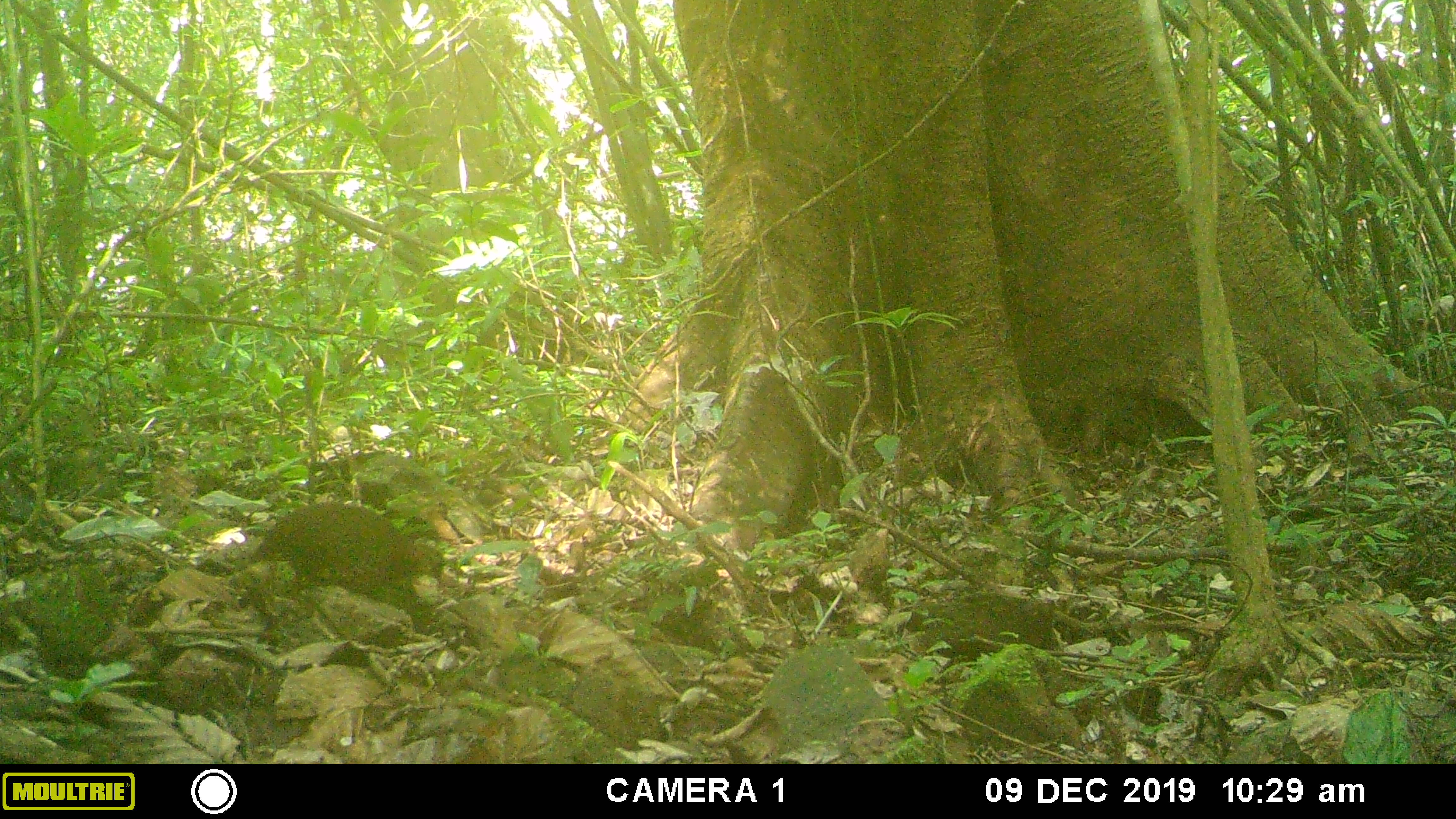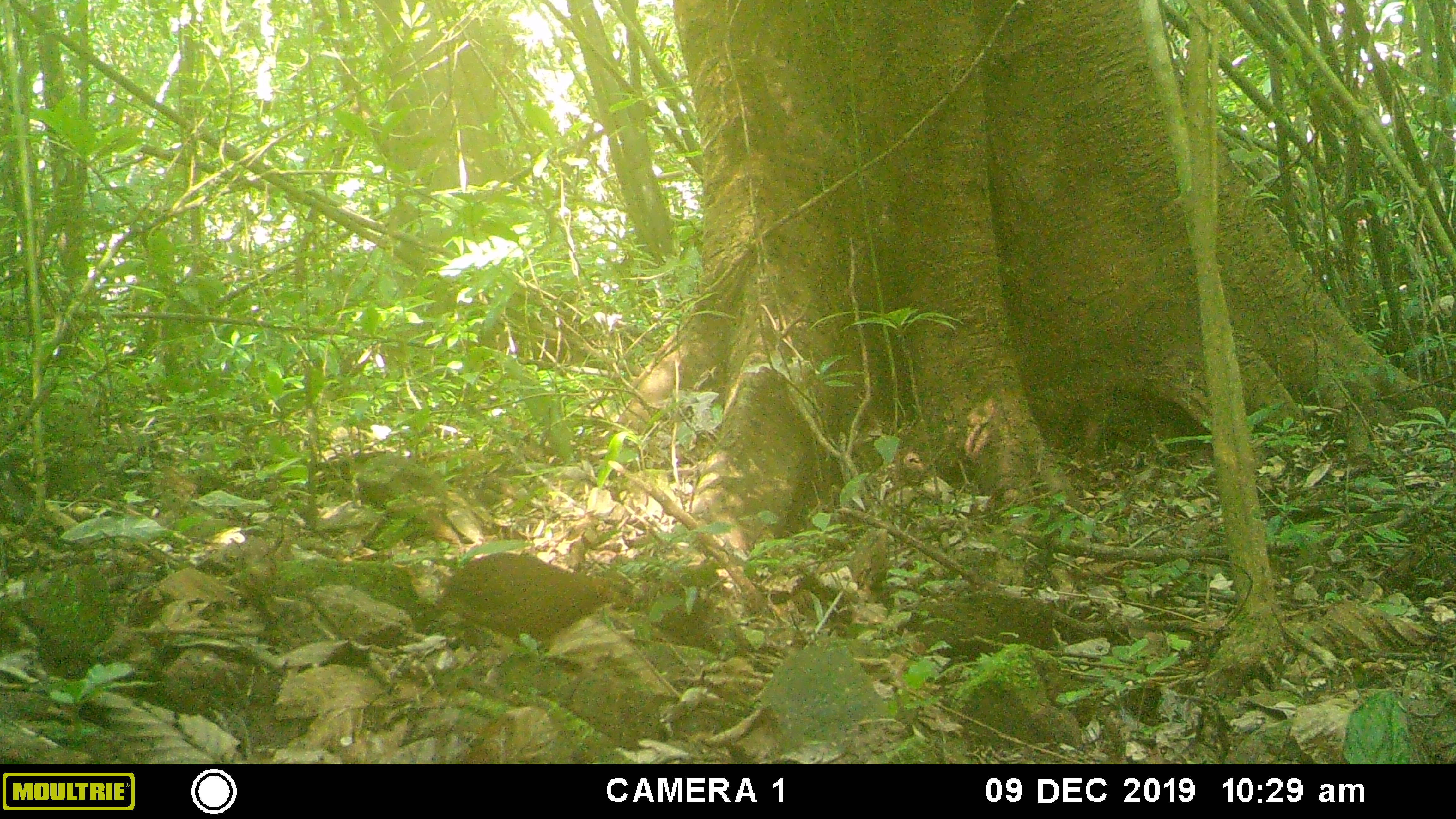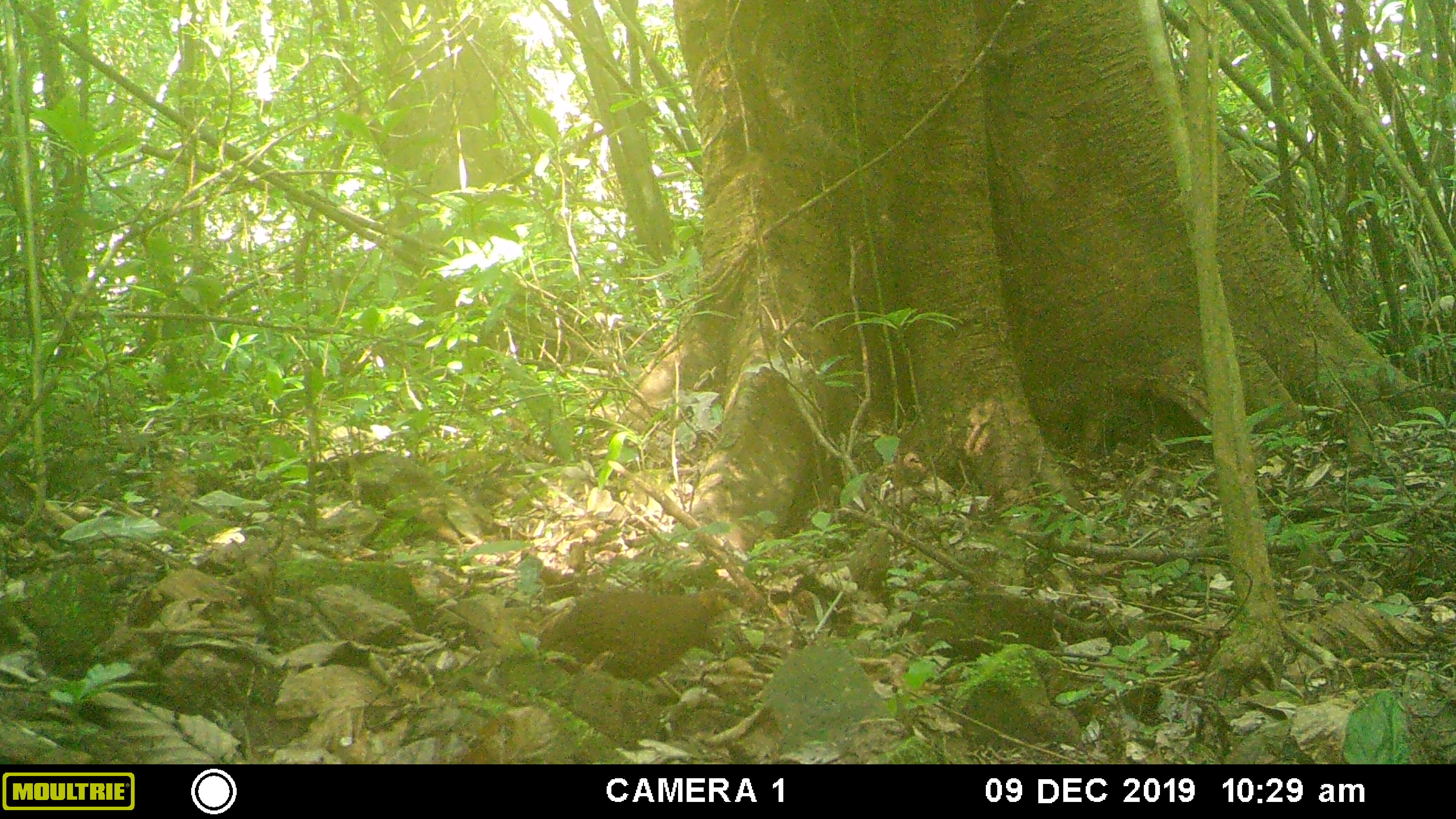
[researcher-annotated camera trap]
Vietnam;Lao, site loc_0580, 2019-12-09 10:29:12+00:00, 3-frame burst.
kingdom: Animalia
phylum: Chordata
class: Aves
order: Galliformes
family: Phasianidae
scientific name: Phasianidae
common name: partridge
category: unidentified partridge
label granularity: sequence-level